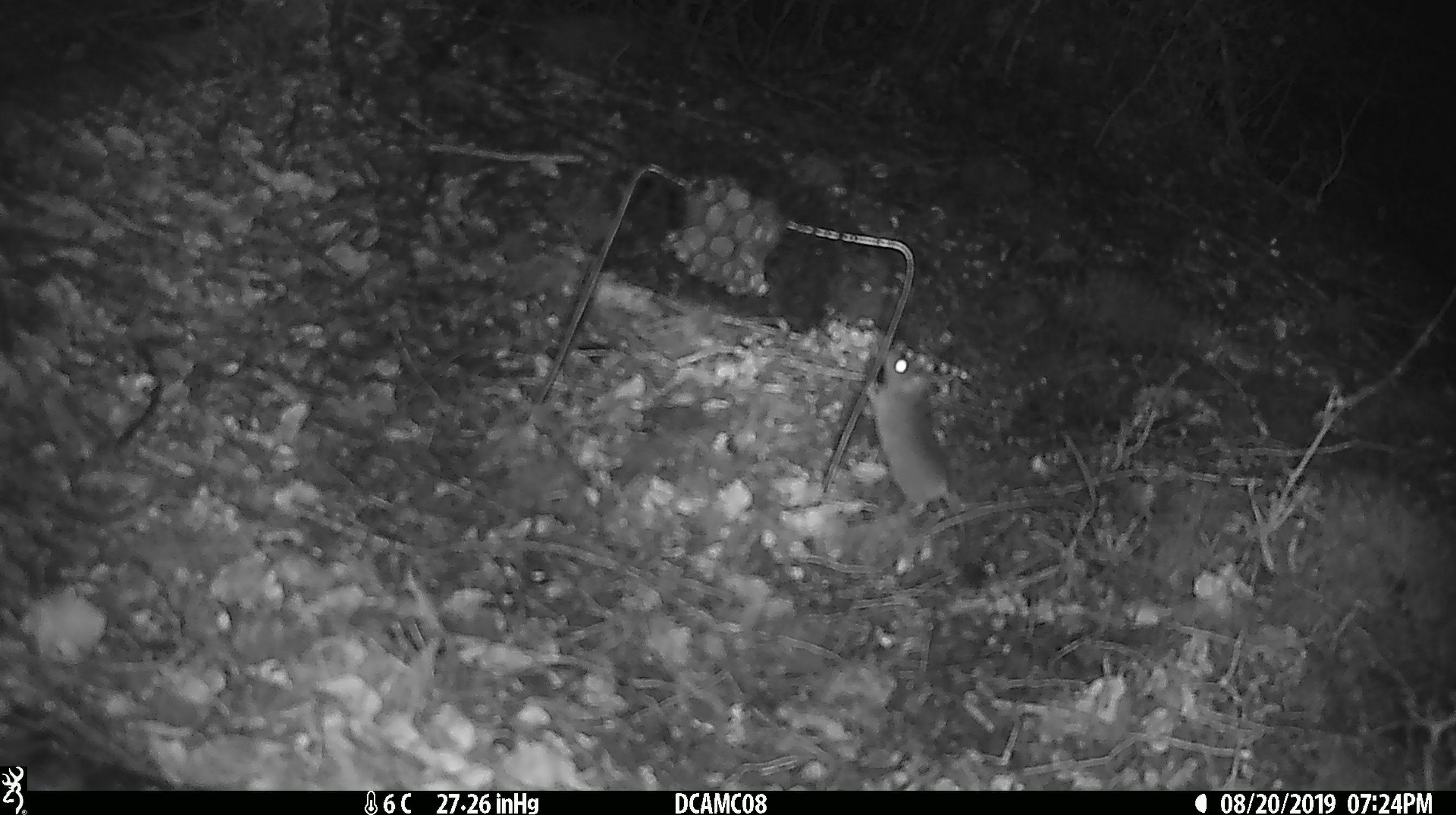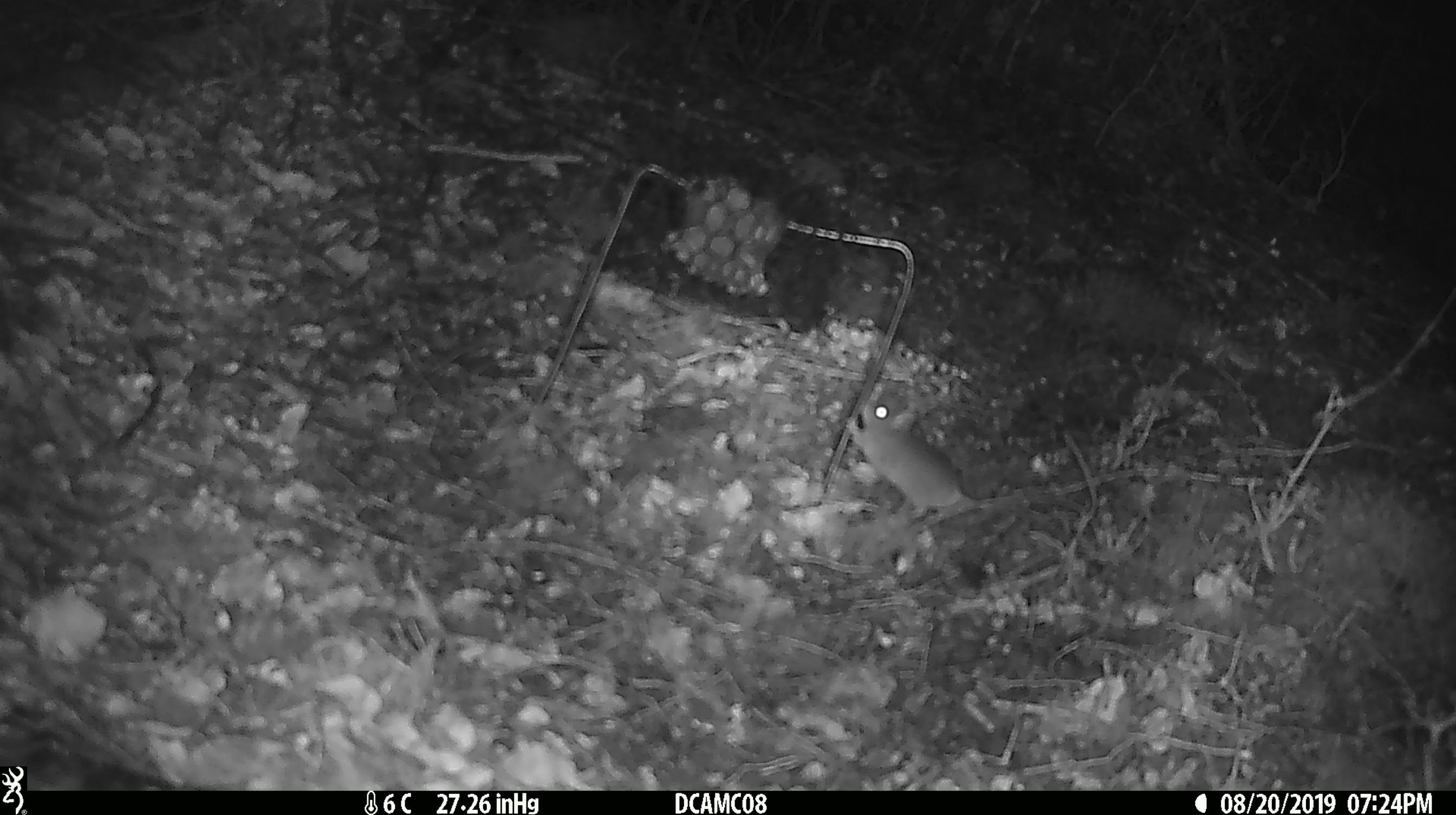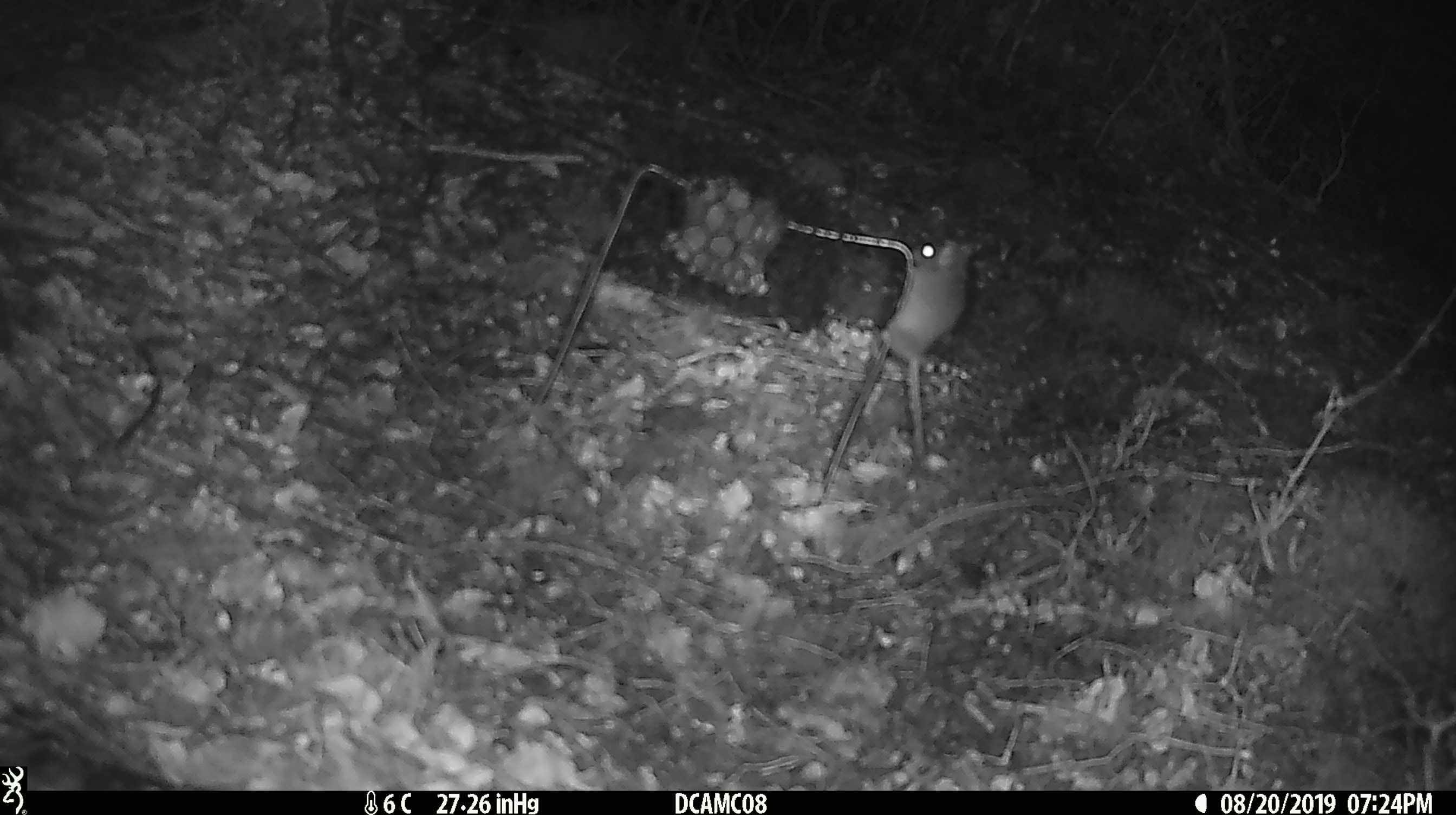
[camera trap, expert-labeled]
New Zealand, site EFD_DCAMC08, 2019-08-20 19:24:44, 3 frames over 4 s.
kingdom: Animalia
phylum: Chordata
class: Mammalia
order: Rodentia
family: Muridae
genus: Mus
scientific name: Mus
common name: mouse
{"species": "mouse (Mus)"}